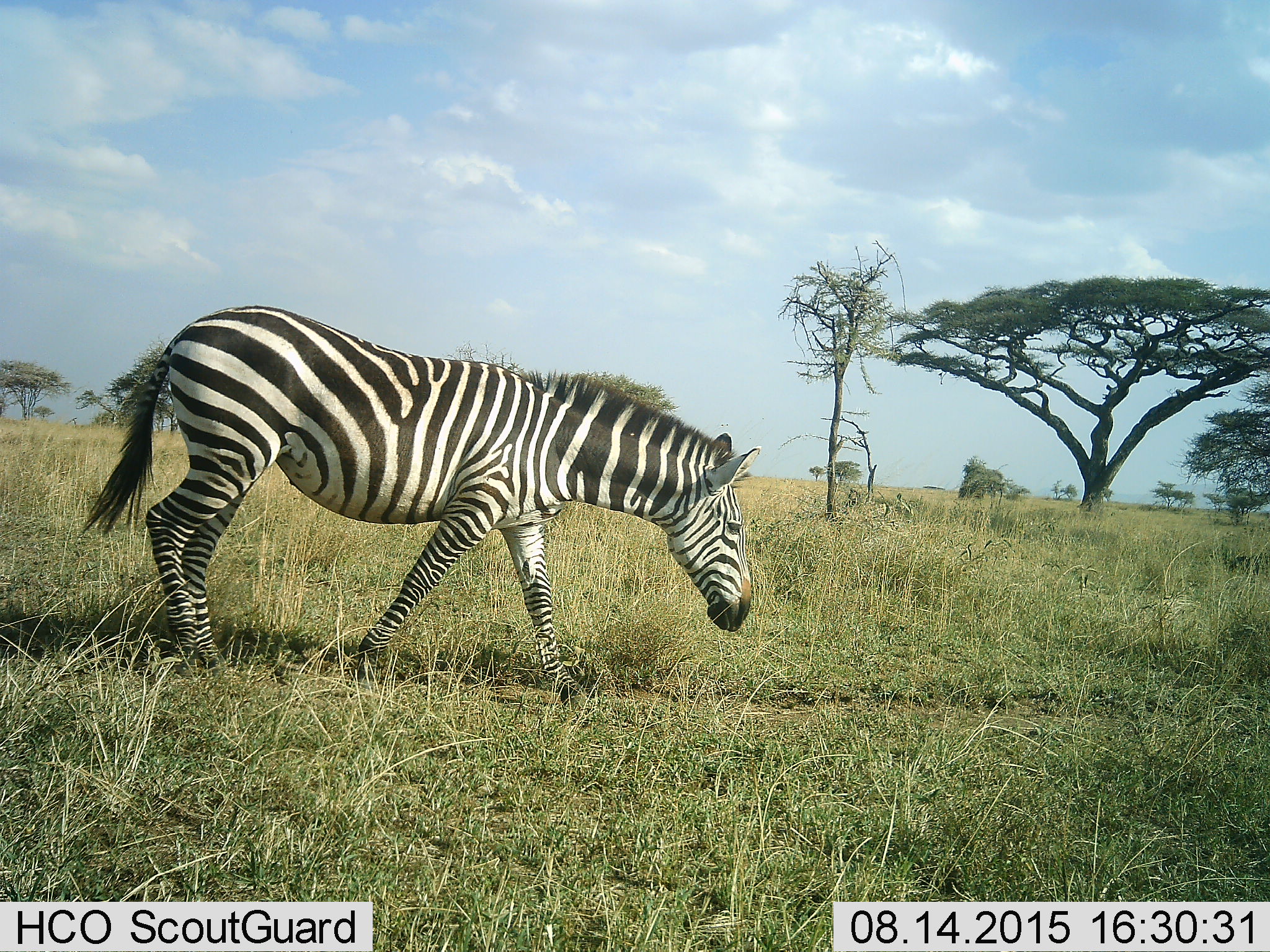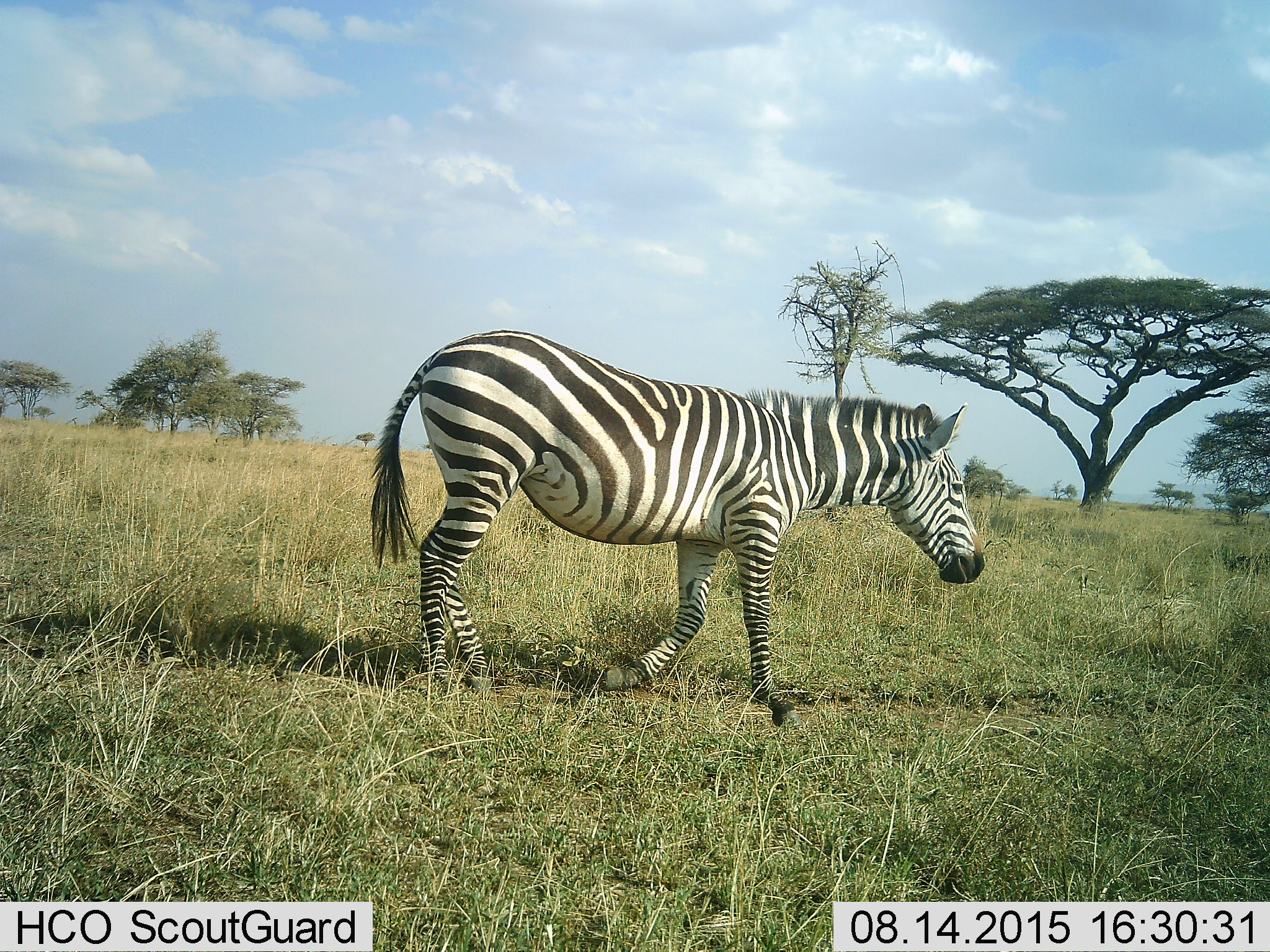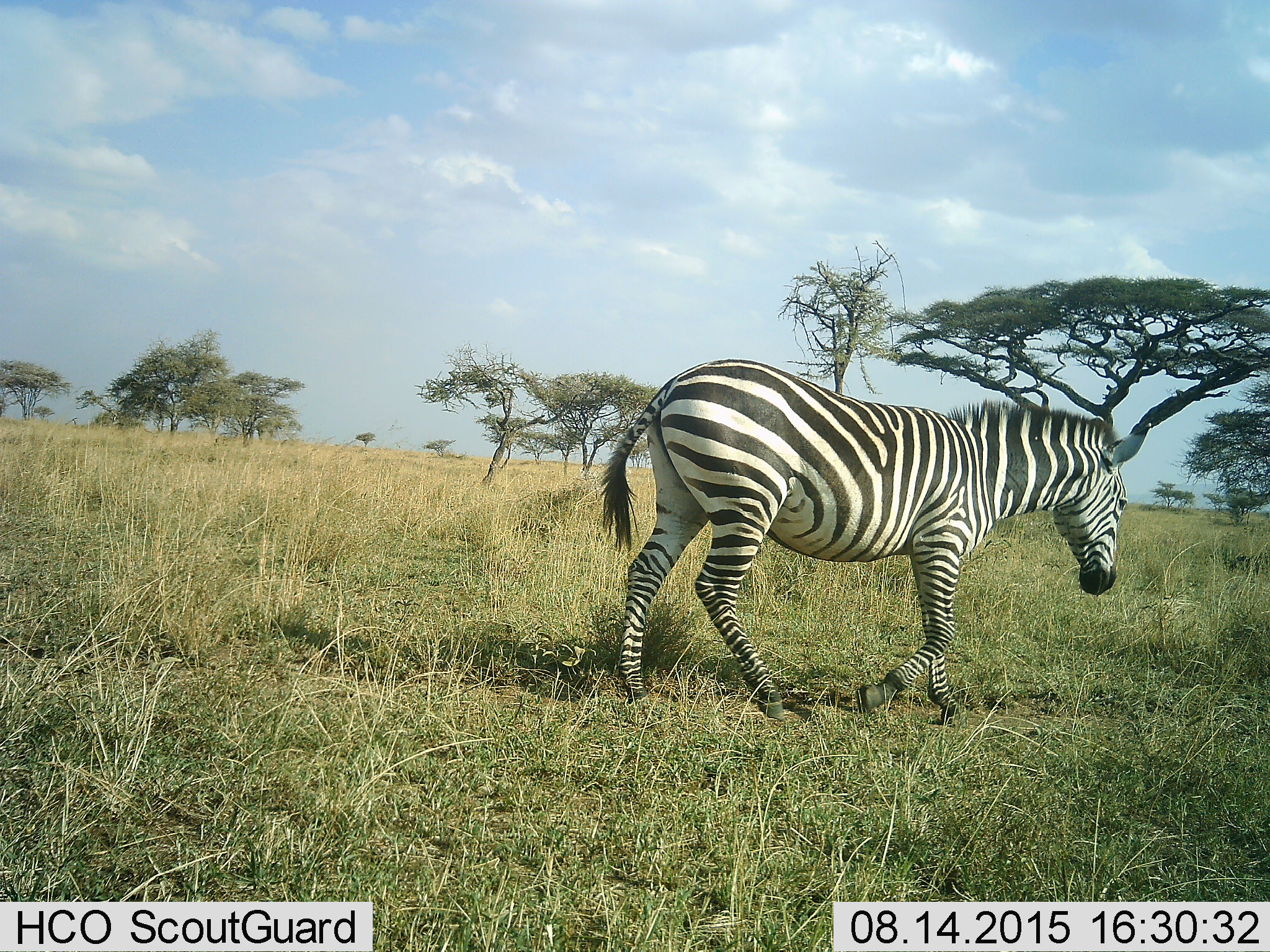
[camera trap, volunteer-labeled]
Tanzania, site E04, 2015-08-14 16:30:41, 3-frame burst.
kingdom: Animalia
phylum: Chordata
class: Mammalia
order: Perissodactyla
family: Equidae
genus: Equus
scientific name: Equus quagga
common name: plains zebra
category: zebra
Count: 1.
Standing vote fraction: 0%.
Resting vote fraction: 0%.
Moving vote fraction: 100%.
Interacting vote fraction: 0%.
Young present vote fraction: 0%.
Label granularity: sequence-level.